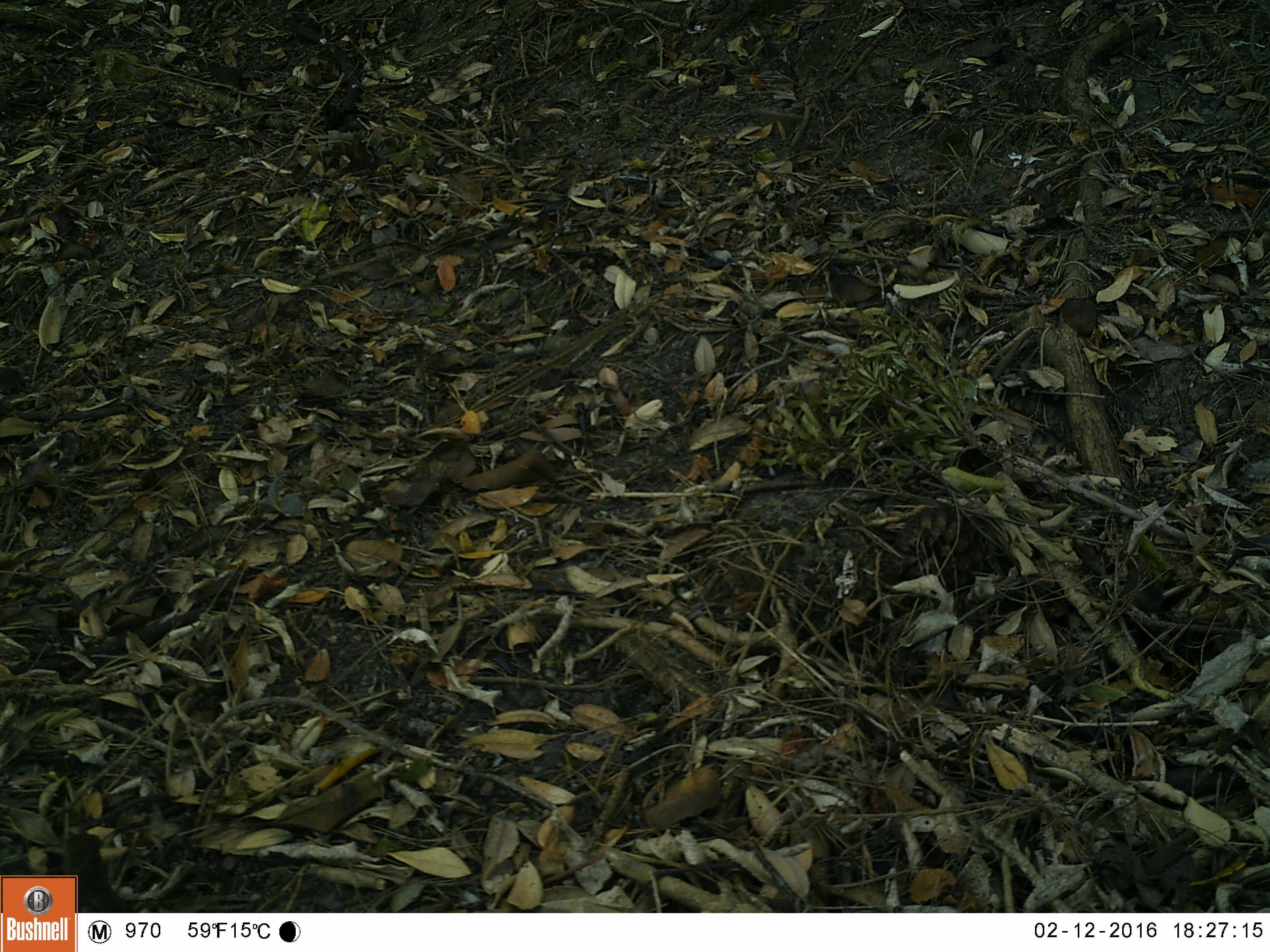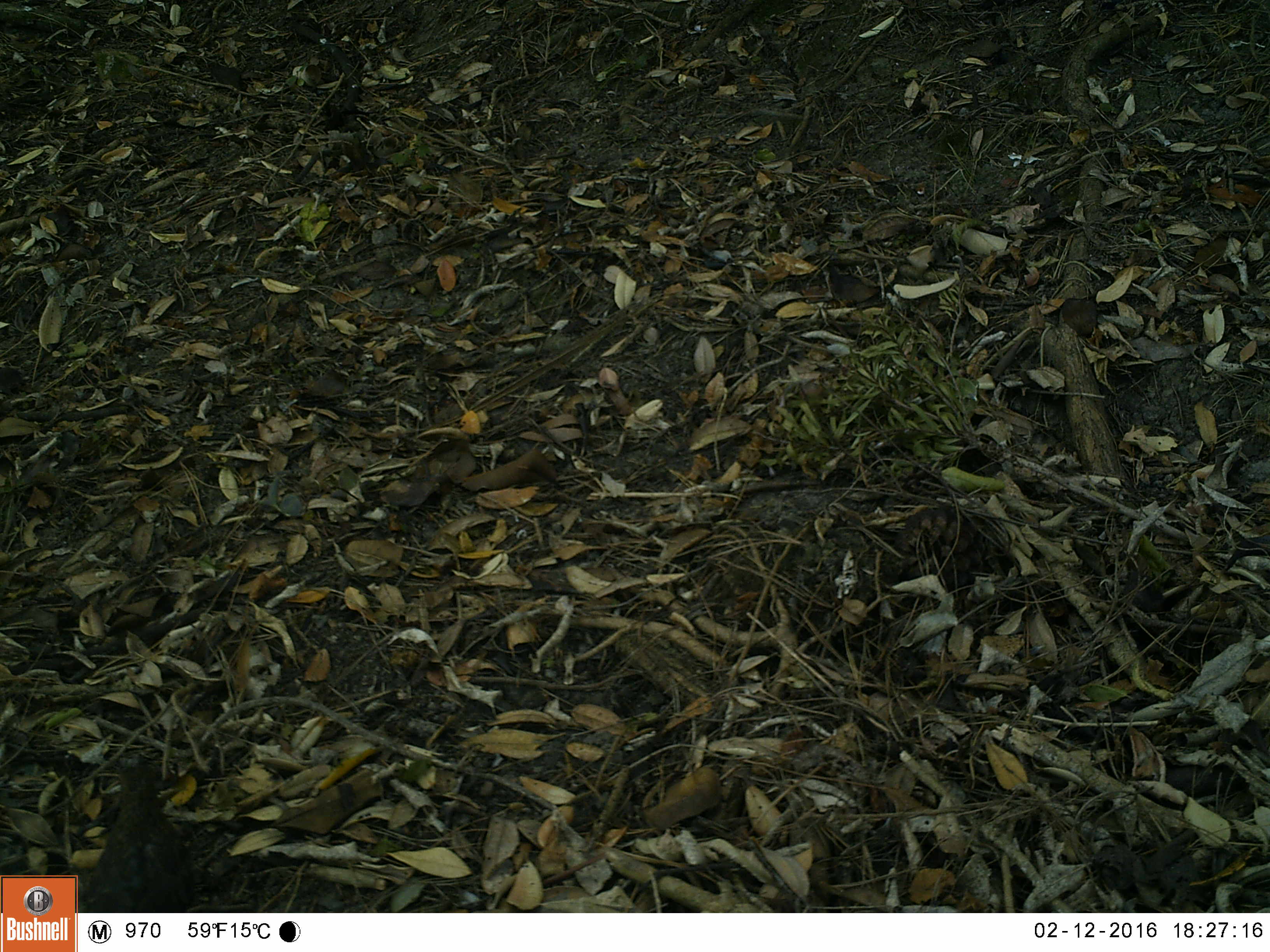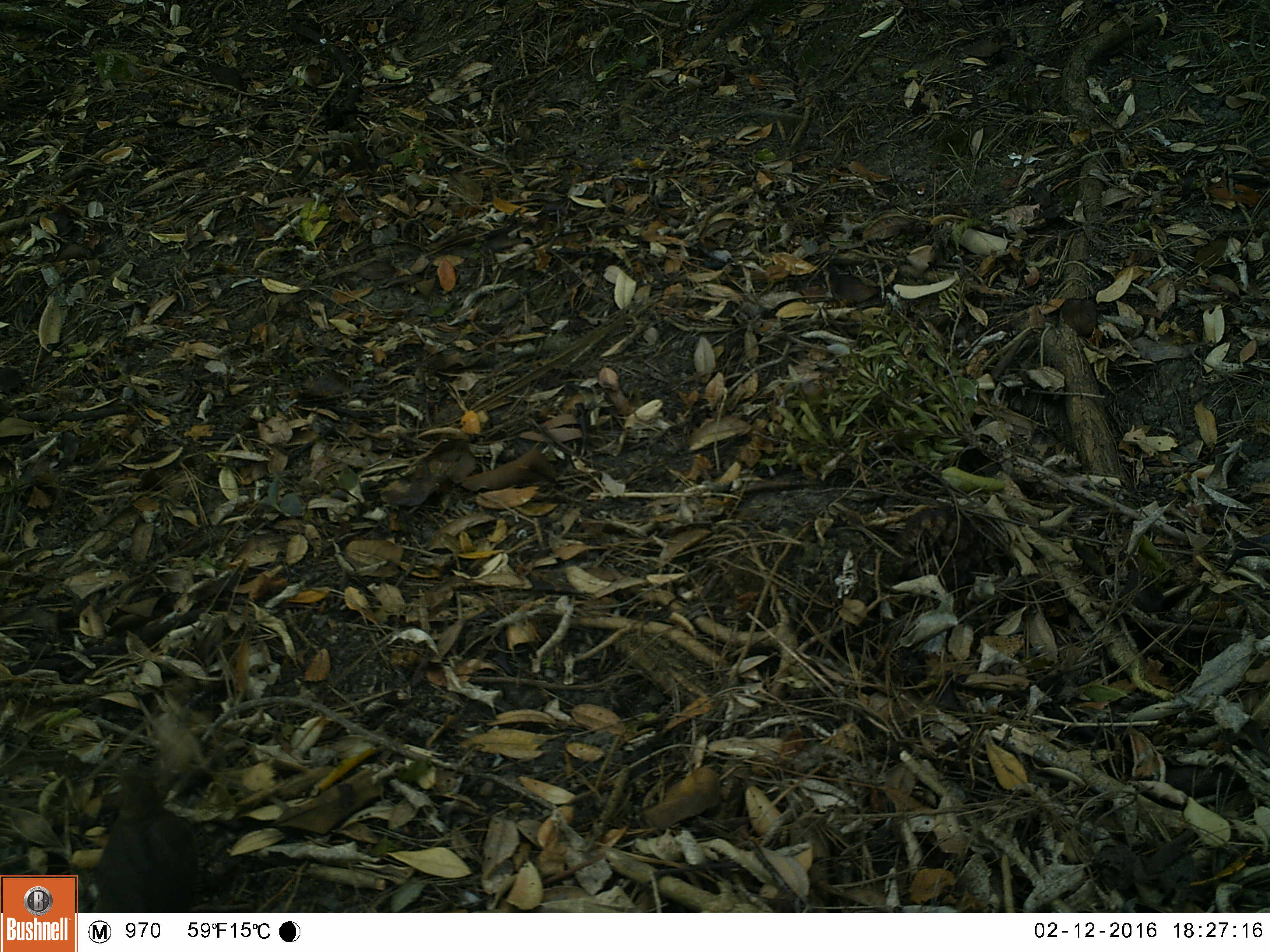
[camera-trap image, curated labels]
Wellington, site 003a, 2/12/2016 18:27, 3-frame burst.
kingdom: Animalia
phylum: Chordata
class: Aves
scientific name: Aves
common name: bird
Bird (Aves).